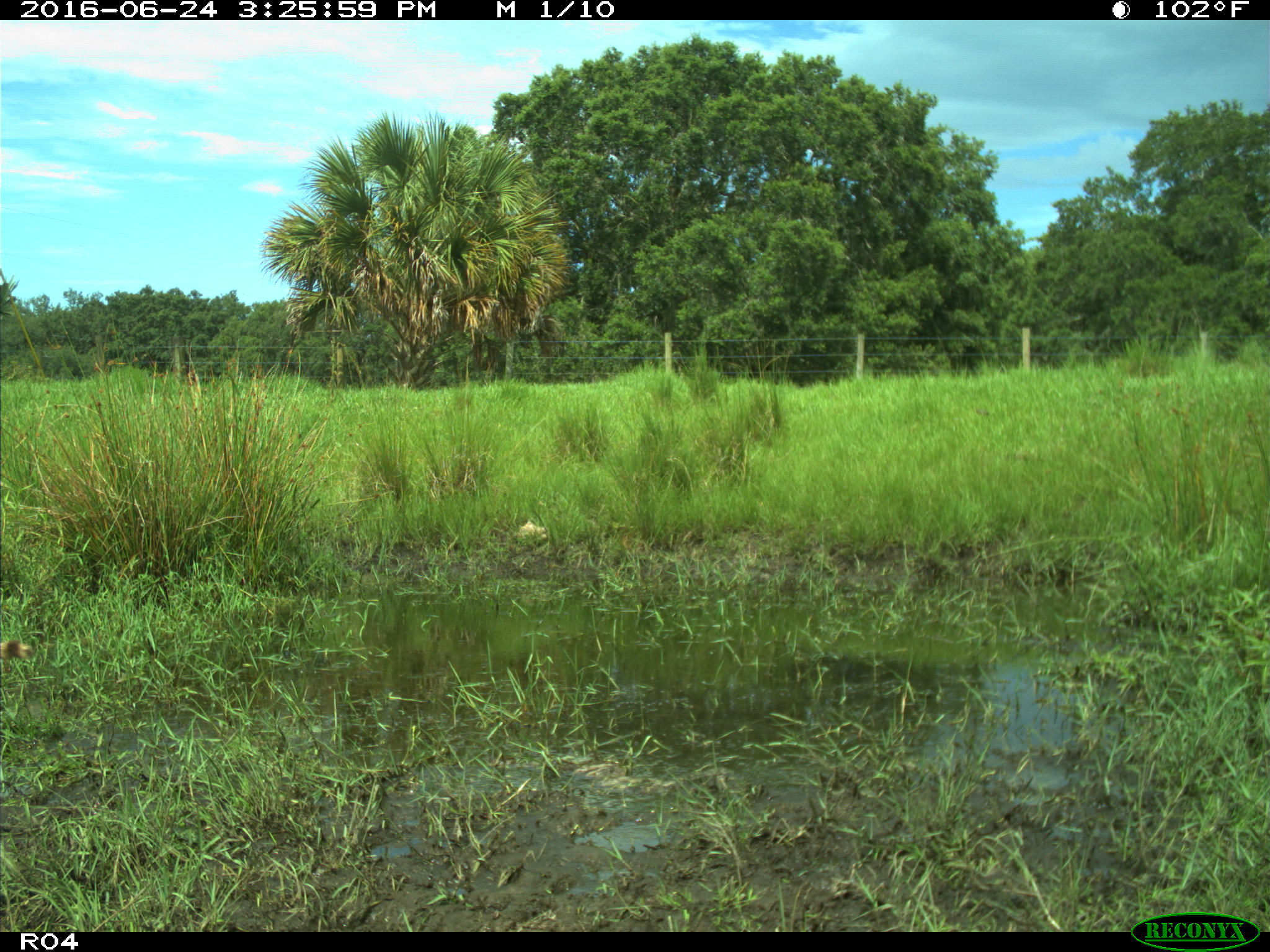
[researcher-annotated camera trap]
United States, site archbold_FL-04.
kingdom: Animalia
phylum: Chordata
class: Mammalia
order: Artiodactyla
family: Bovidae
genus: Bos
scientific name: Bos taurus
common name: domestic cow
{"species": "Bos taurus (domestic cow)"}